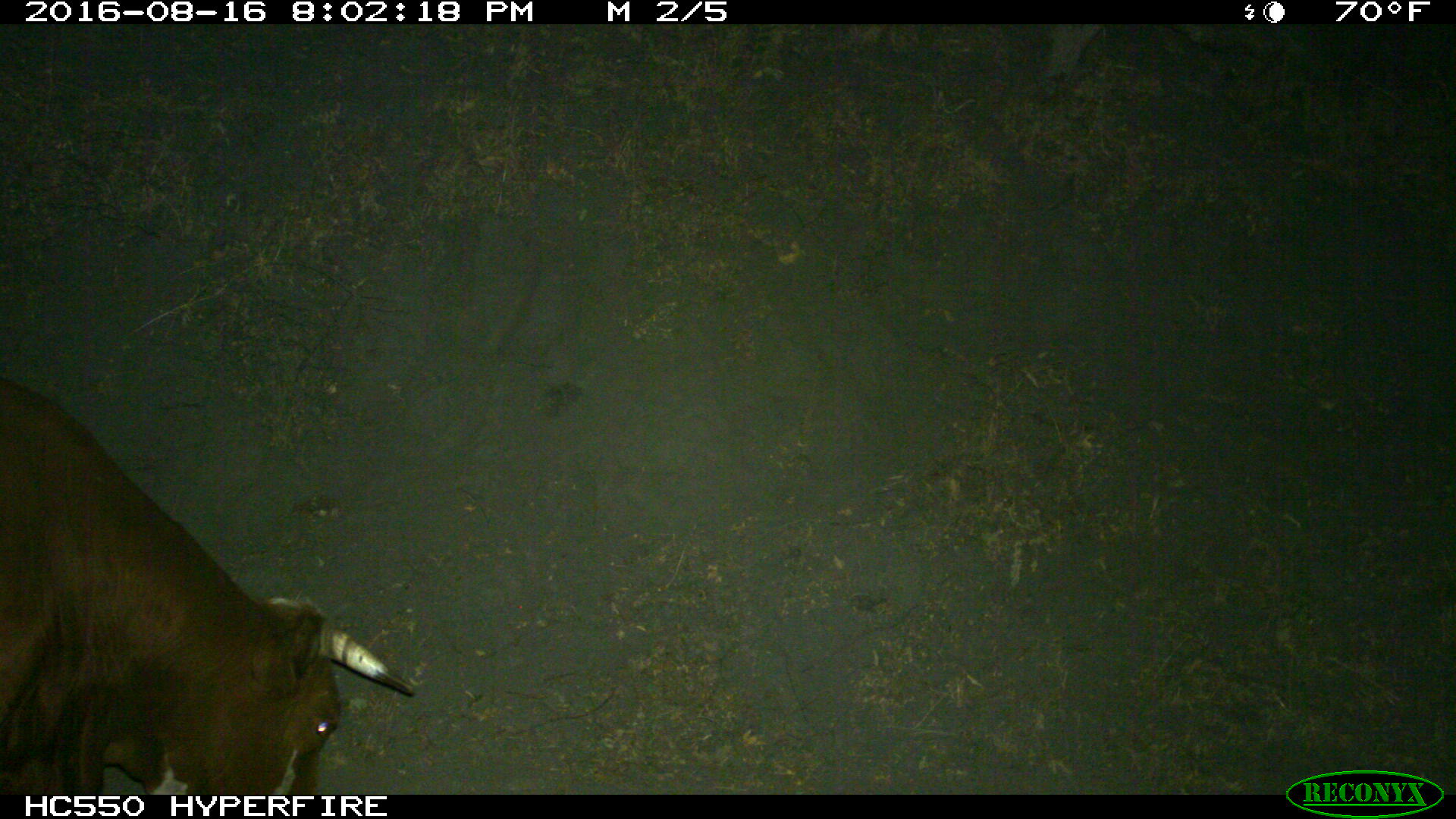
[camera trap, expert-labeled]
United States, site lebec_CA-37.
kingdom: Animalia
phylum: Chordata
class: Mammalia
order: Artiodactyla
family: Bovidae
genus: Bos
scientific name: Bos taurus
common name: domestic cow